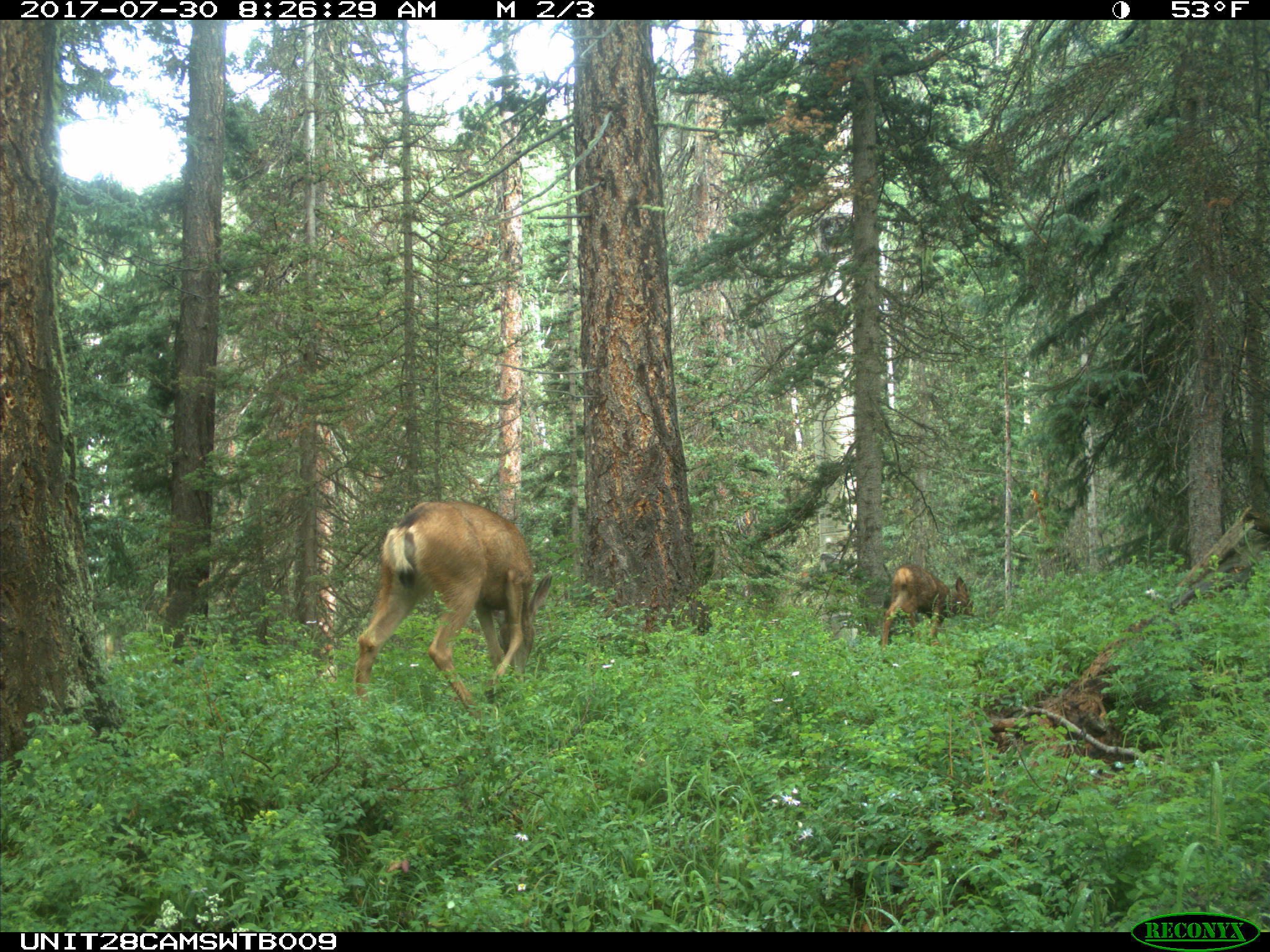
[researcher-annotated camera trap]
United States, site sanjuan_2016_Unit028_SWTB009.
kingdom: Animalia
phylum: Chordata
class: Mammalia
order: Artiodactyla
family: Cervidae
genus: Odocoileus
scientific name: Odocoileus hemionus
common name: mule deer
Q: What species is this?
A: Odocoileus hemionus (mule deer).